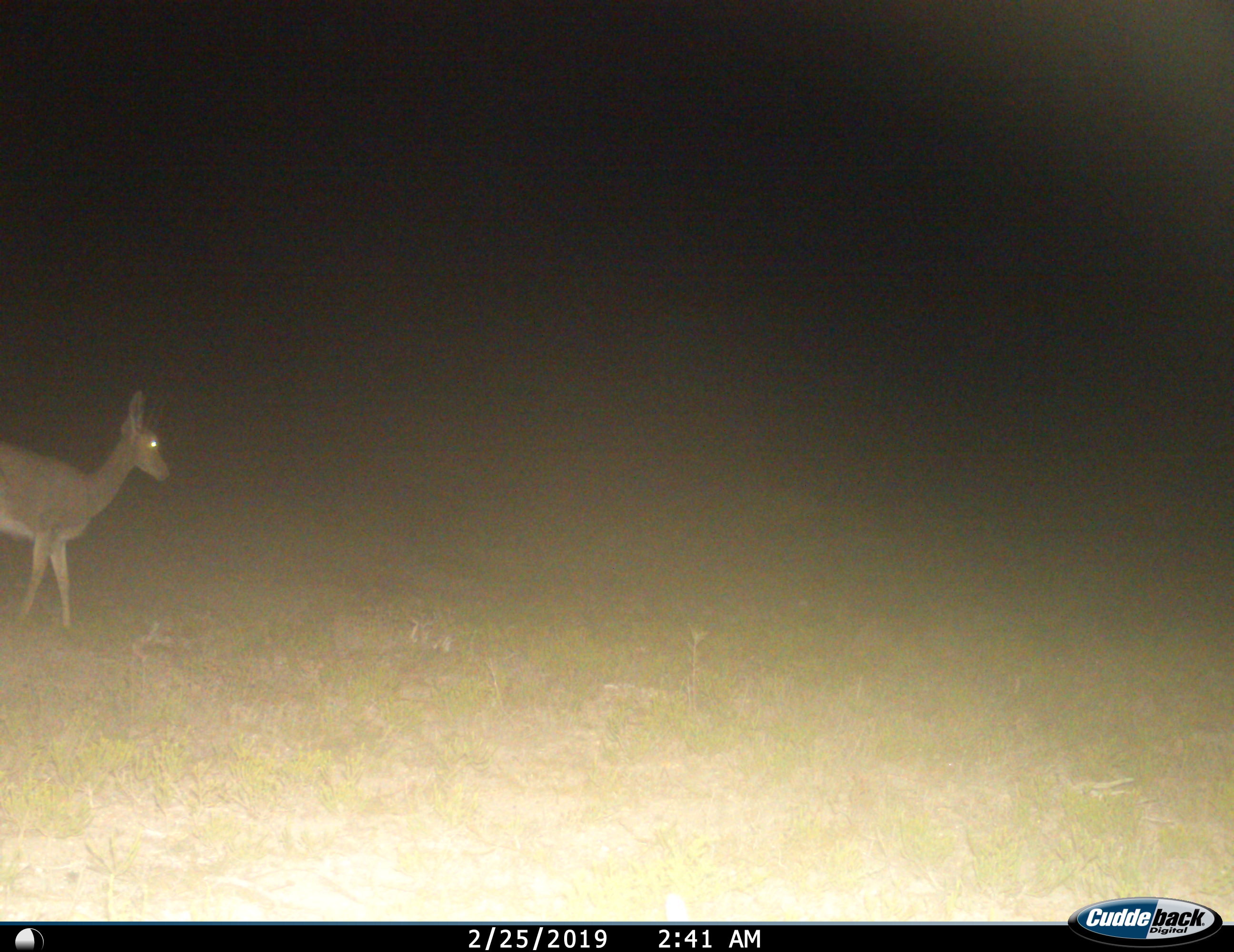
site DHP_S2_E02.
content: unidentified animal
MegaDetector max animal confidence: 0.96